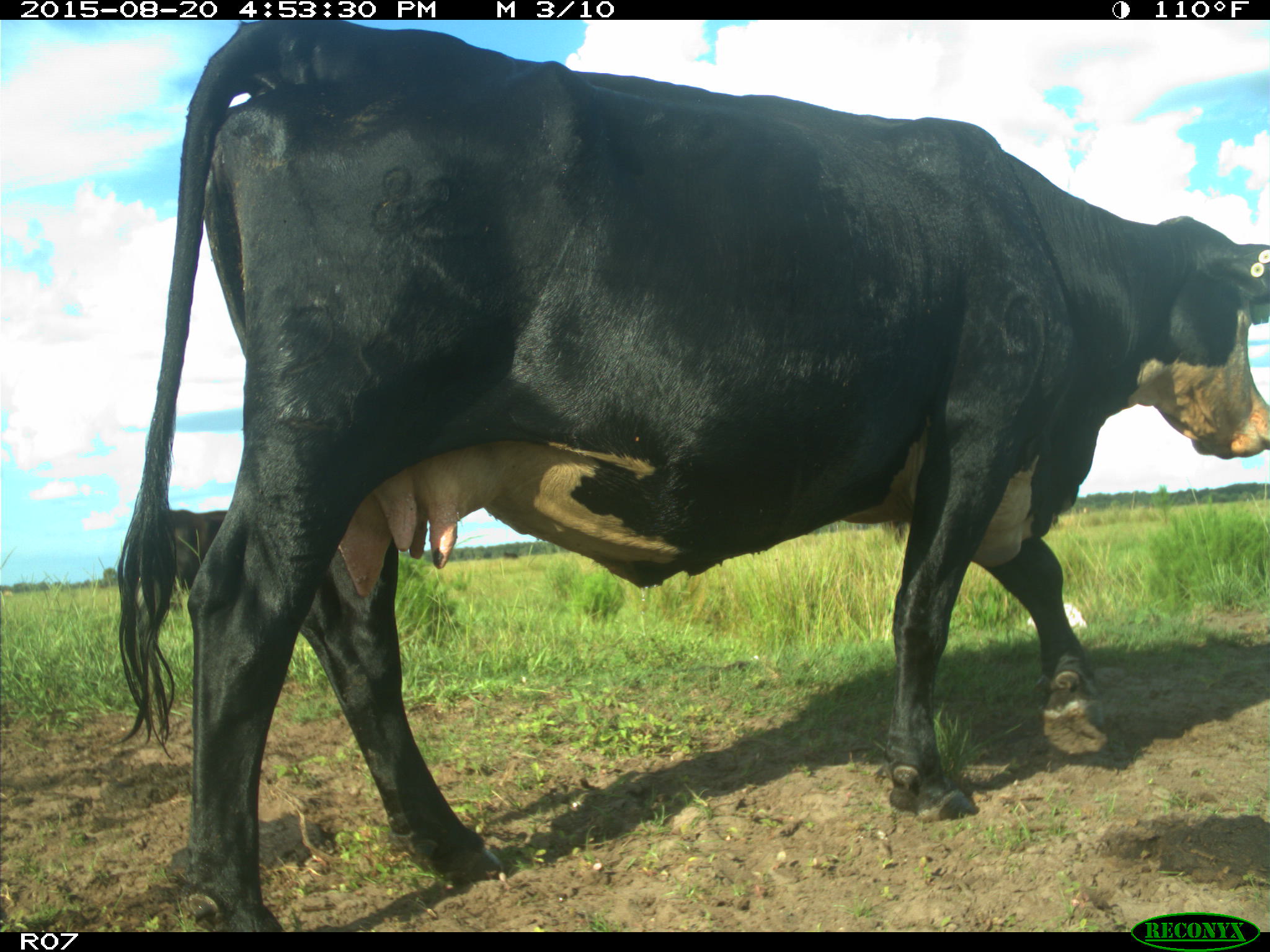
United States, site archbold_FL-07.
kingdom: Animalia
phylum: Chordata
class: Mammalia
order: Artiodactyla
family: Bovidae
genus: Bos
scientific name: Bos taurus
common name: domestic cow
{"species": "Bos taurus (domestic cow)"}